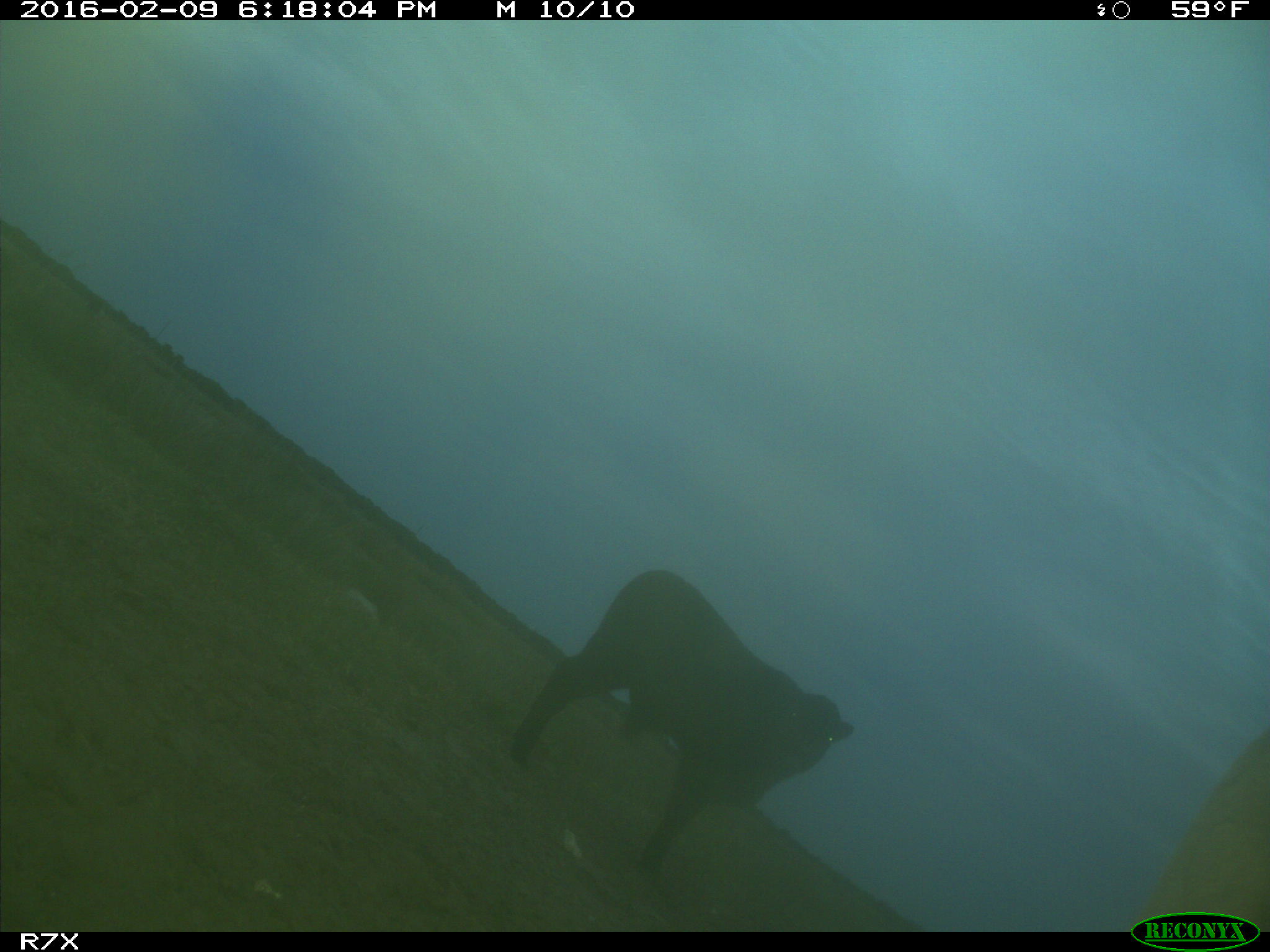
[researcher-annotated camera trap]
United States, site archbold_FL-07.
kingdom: Animalia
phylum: Chordata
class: Mammalia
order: Artiodactyla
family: Bovidae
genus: Bos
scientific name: Bos taurus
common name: domestic cow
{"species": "Bos taurus (domestic cow)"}